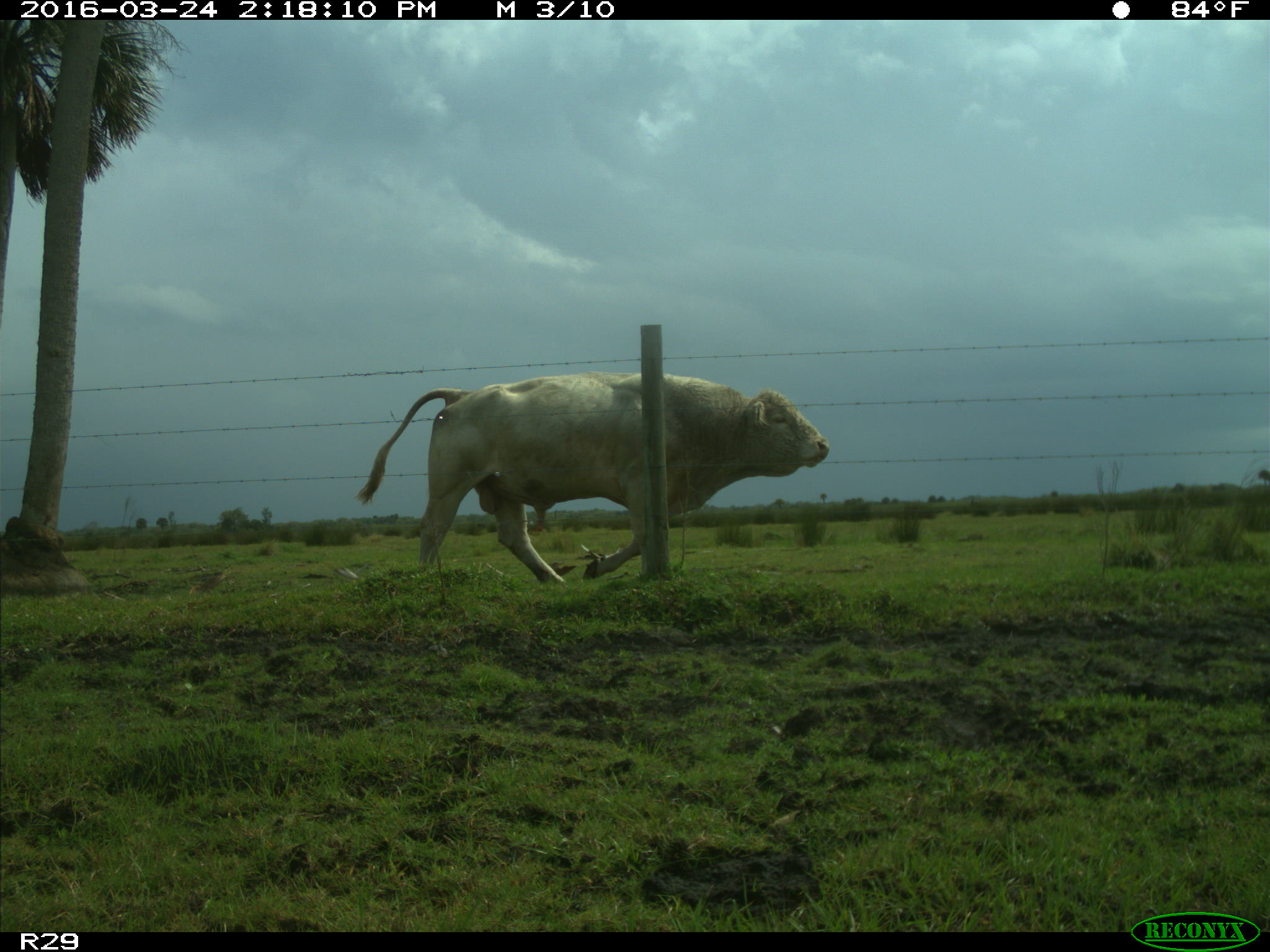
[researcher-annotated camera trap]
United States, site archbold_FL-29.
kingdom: Animalia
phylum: Chordata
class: Mammalia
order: Artiodactyla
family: Bovidae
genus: Bos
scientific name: Bos taurus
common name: domestic cow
Bos taurus (domestic cow).